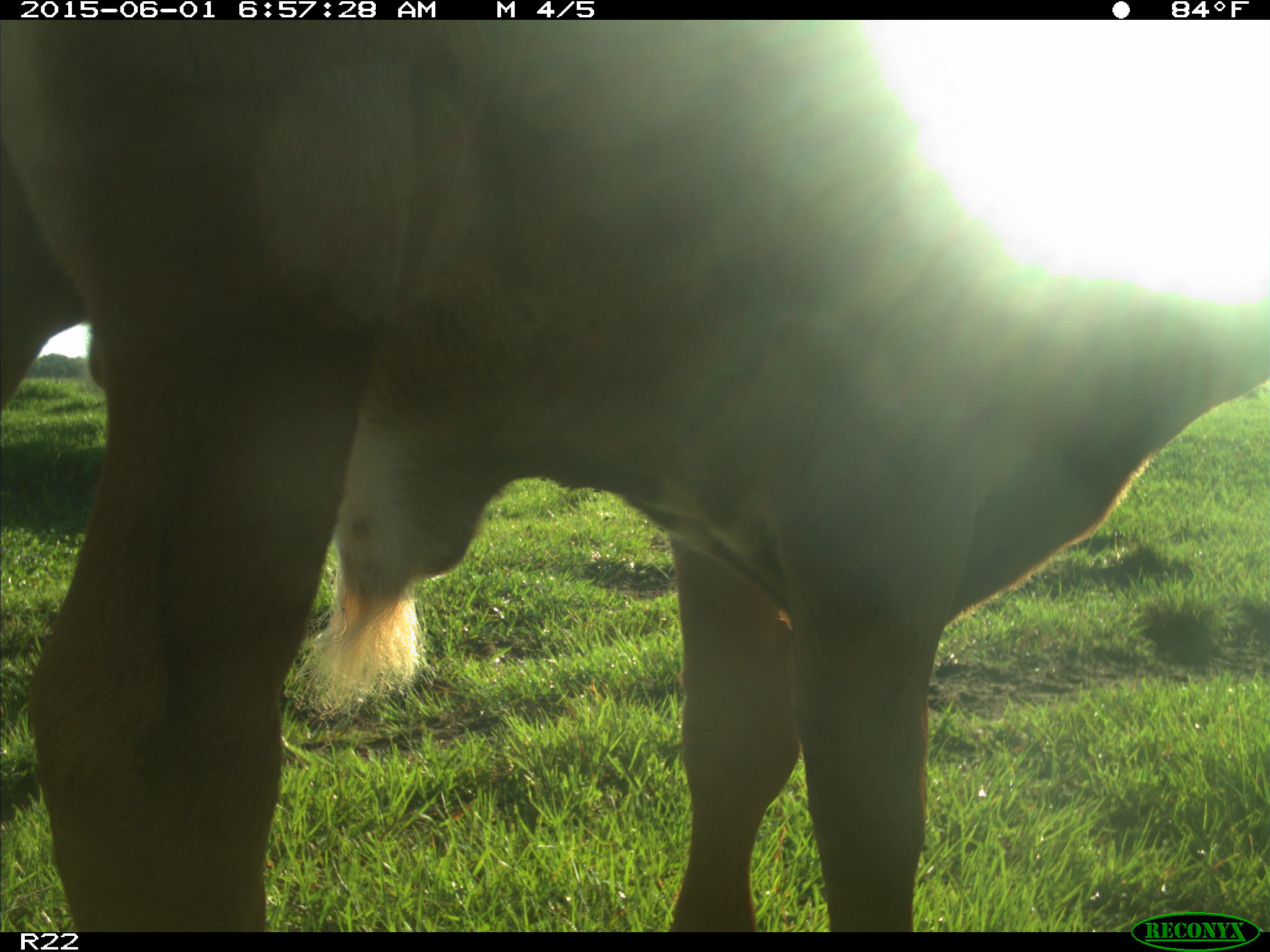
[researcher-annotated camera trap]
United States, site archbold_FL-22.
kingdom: Animalia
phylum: Chordata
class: Mammalia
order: Artiodactyla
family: Bovidae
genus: Bos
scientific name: Bos taurus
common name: domestic cow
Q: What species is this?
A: Bos taurus (domestic cow).